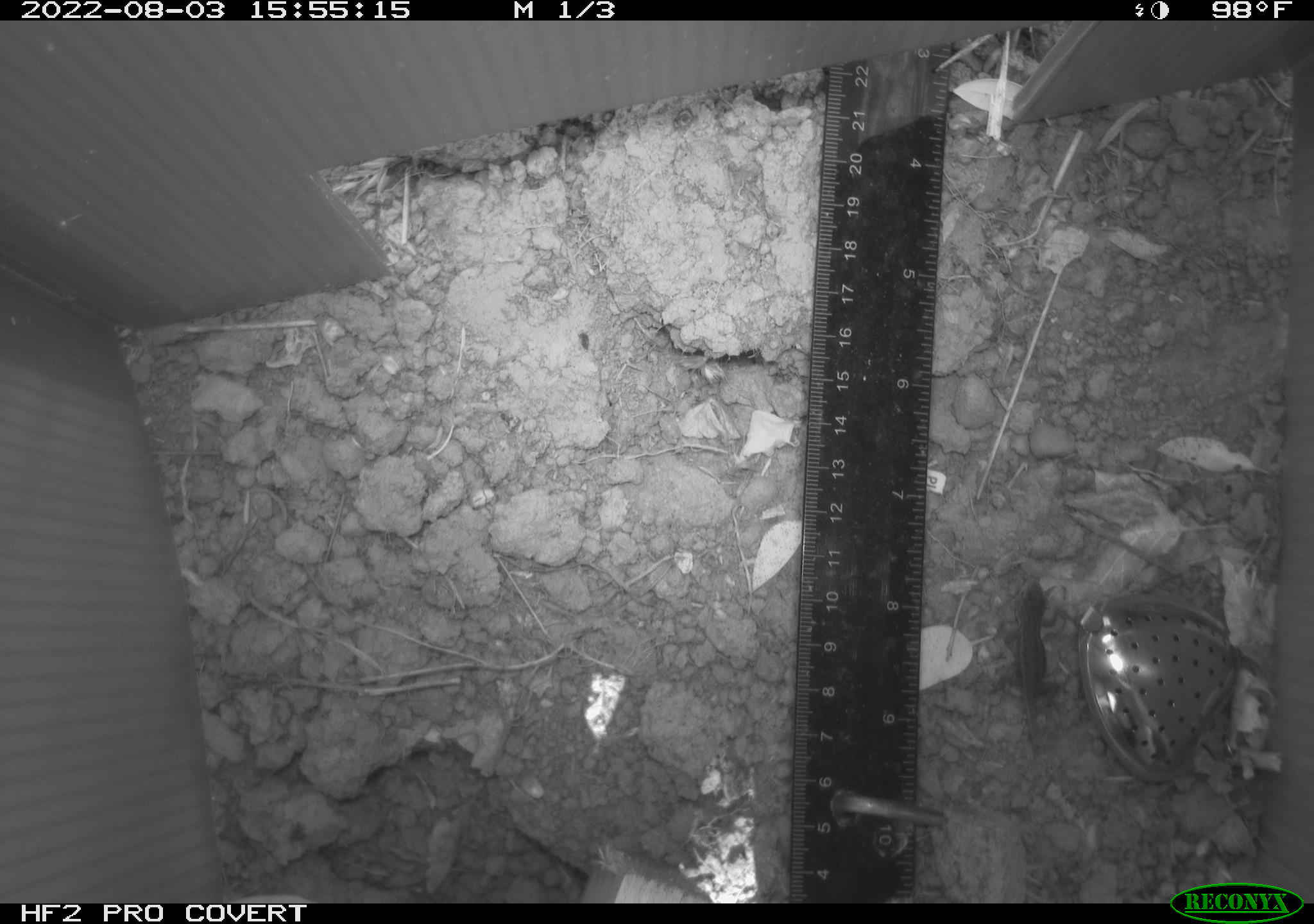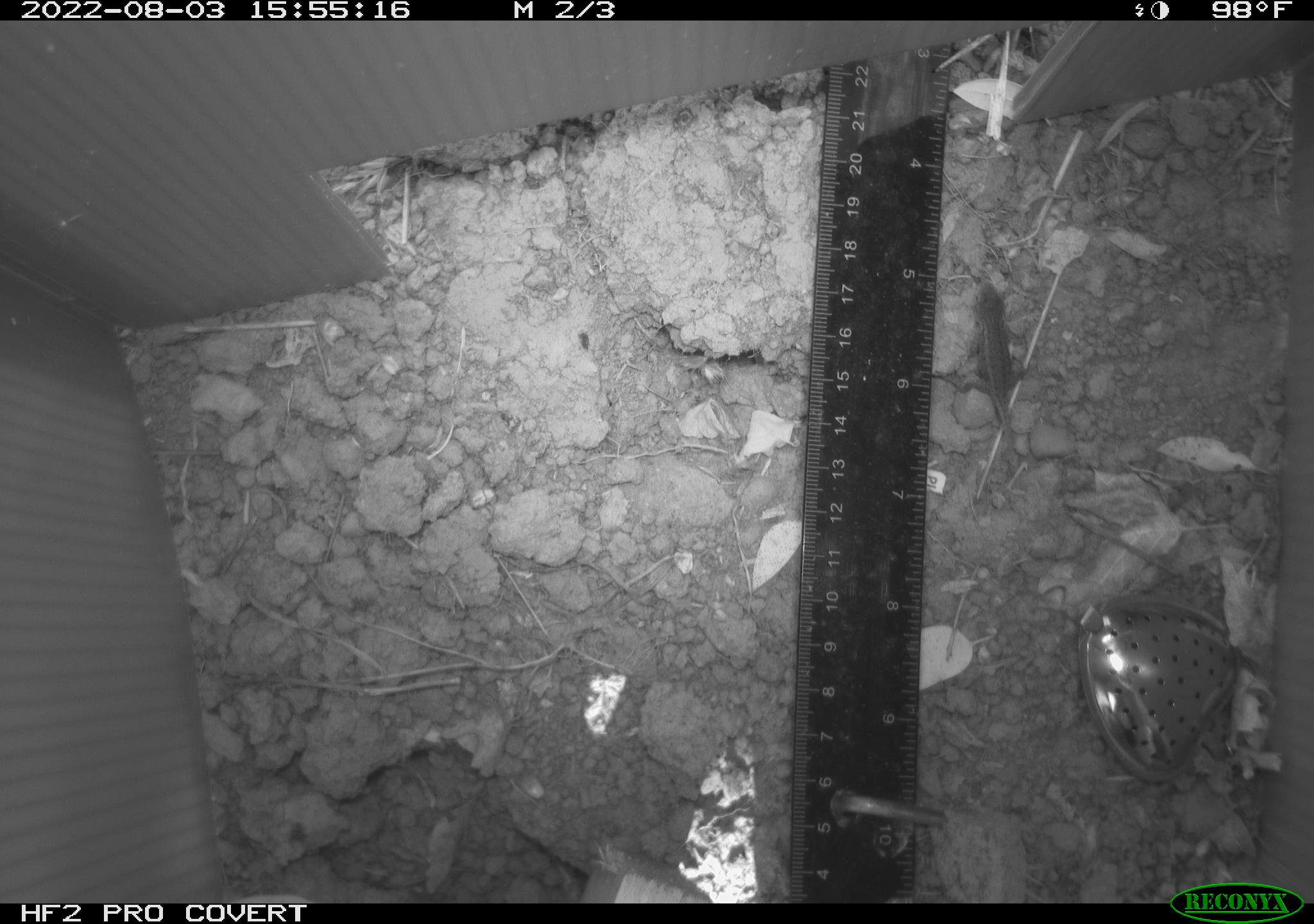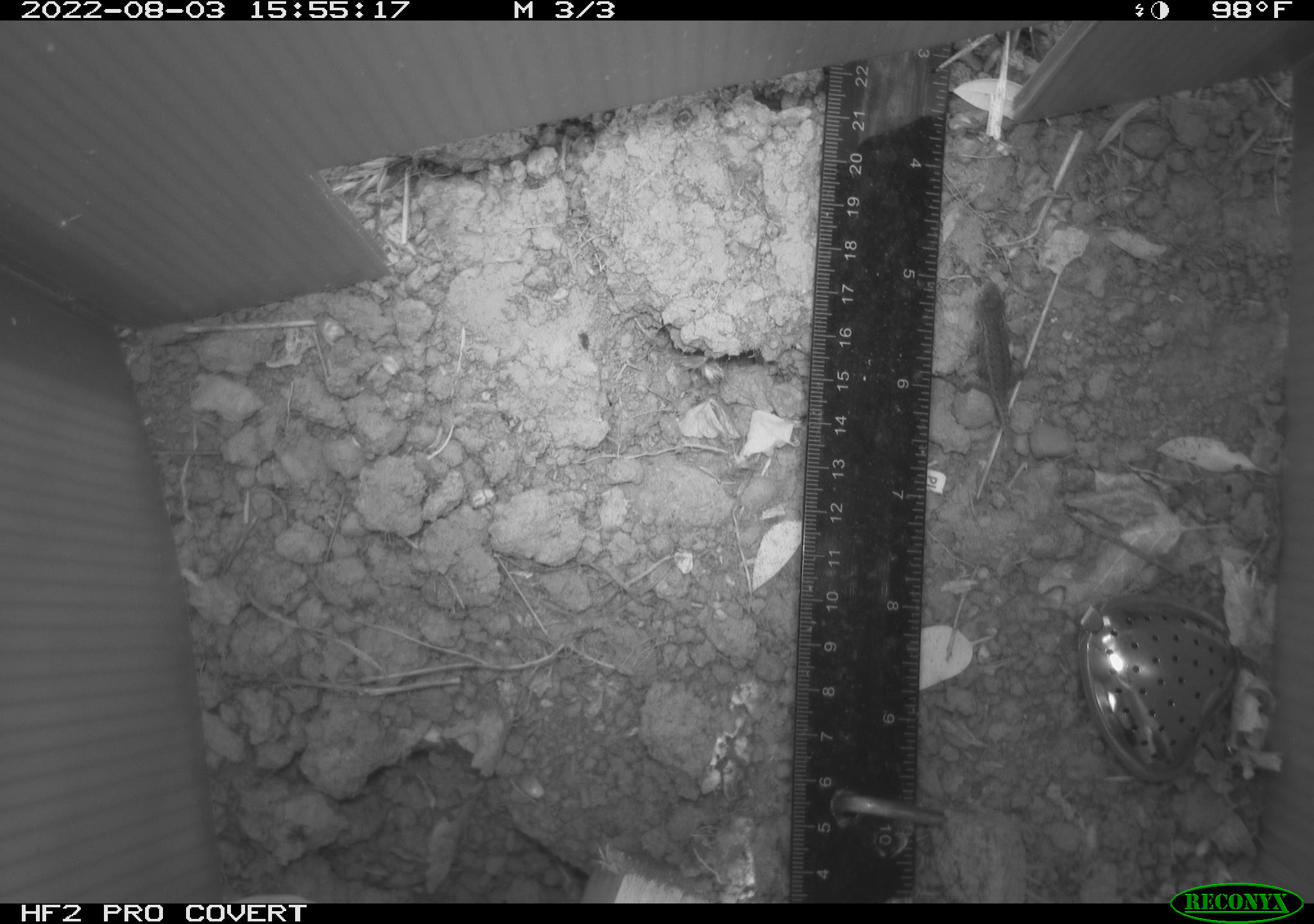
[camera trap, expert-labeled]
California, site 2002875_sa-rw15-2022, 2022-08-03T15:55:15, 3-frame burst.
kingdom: Animalia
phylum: Chordata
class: Reptilia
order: Squamata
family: Phrynosomatidae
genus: Sceloporus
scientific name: Sceloporus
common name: spiny lizards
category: sceloporus species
Sceloporus species (spiny lizards) (Sceloporus).